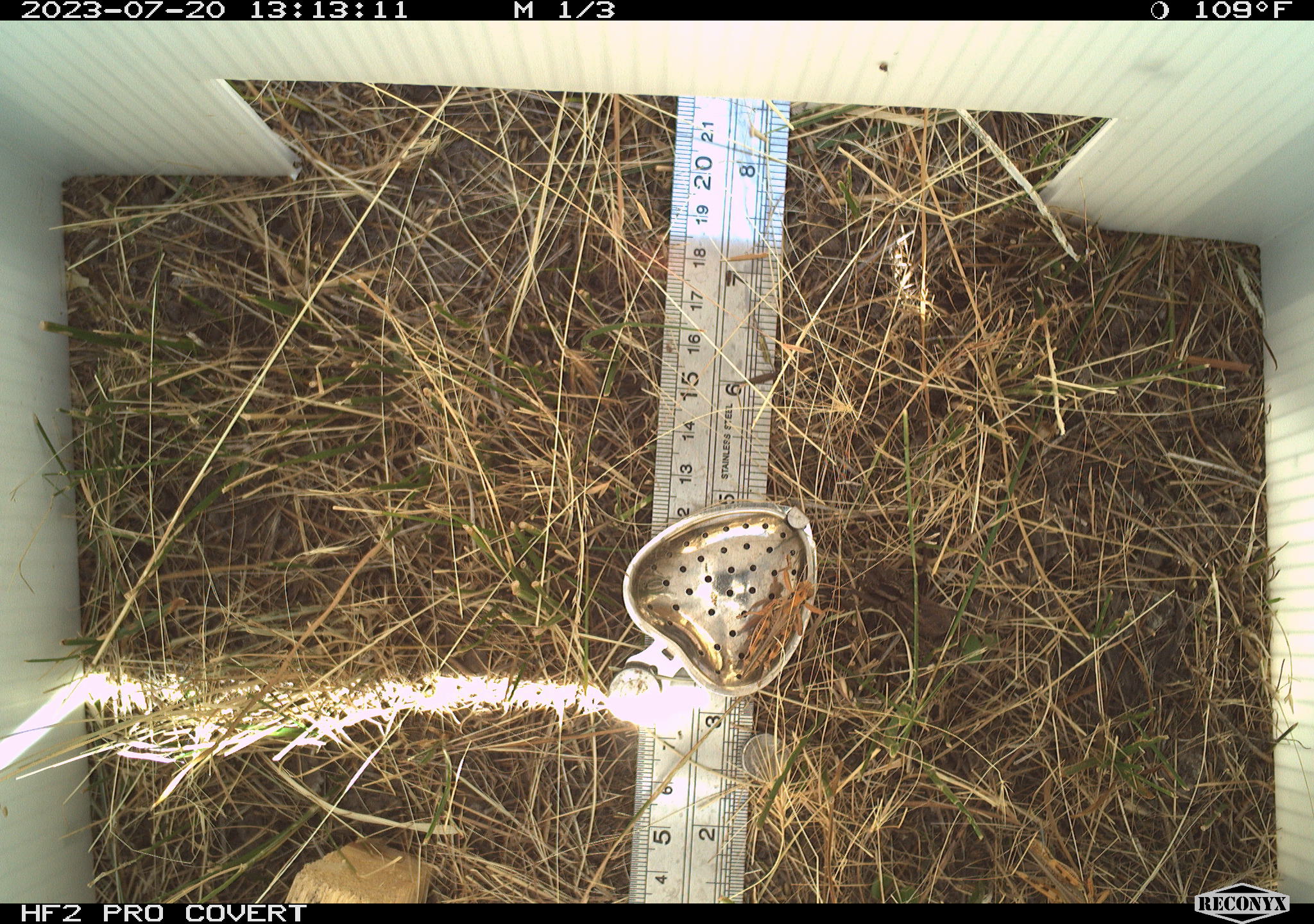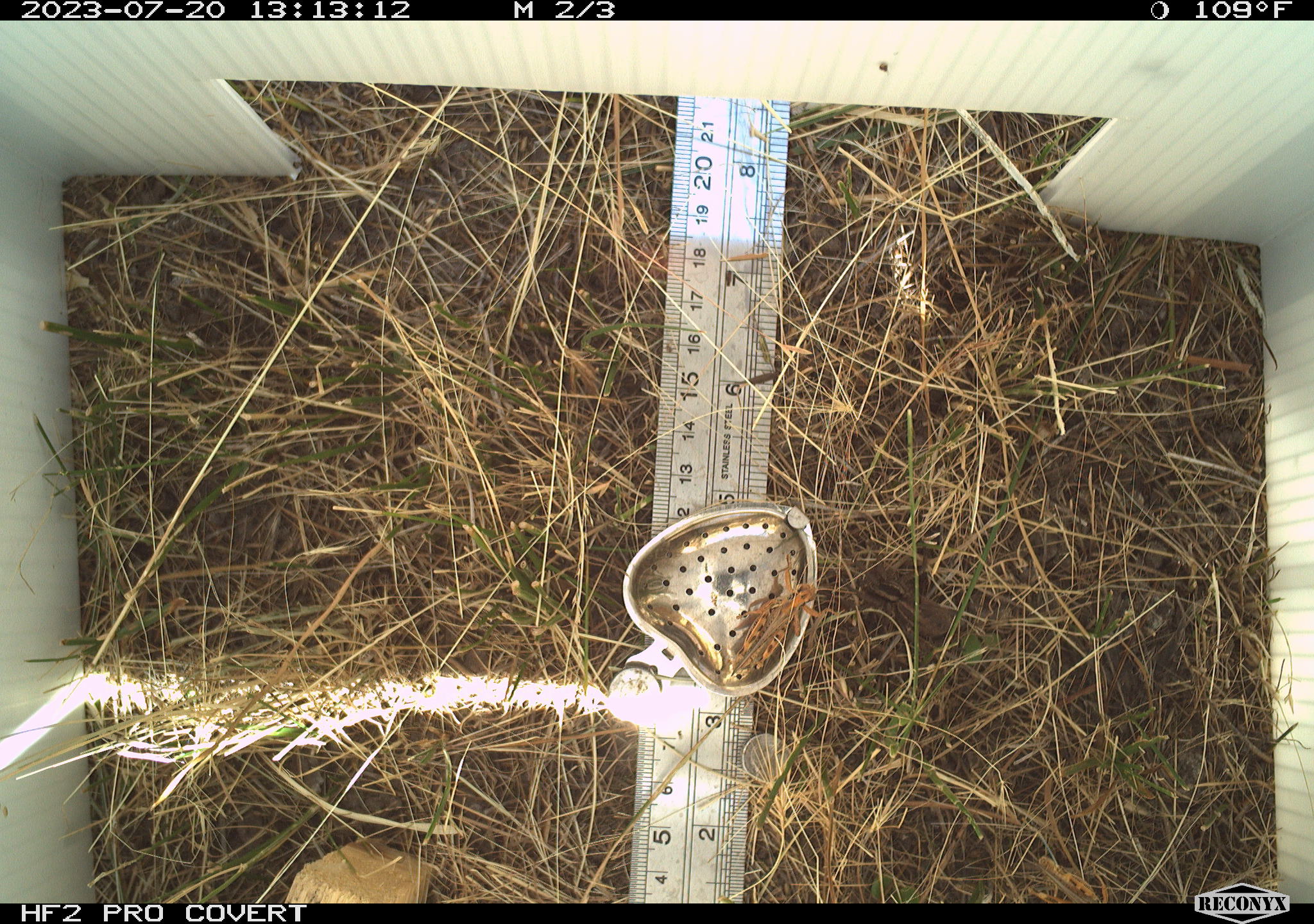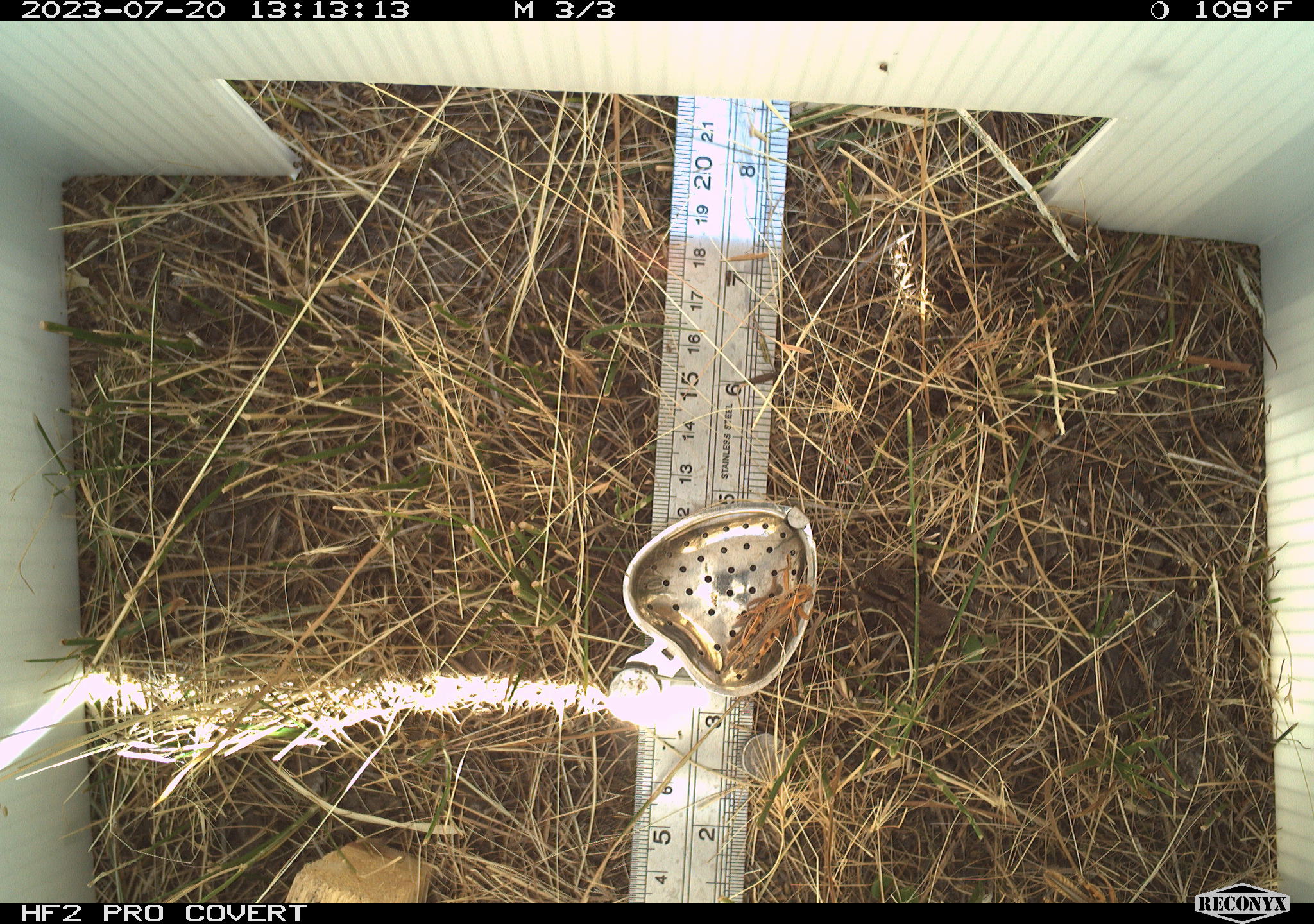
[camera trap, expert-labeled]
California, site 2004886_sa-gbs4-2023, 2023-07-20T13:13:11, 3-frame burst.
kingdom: Animalia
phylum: Arthropoda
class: Insecta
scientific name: Insecta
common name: insect